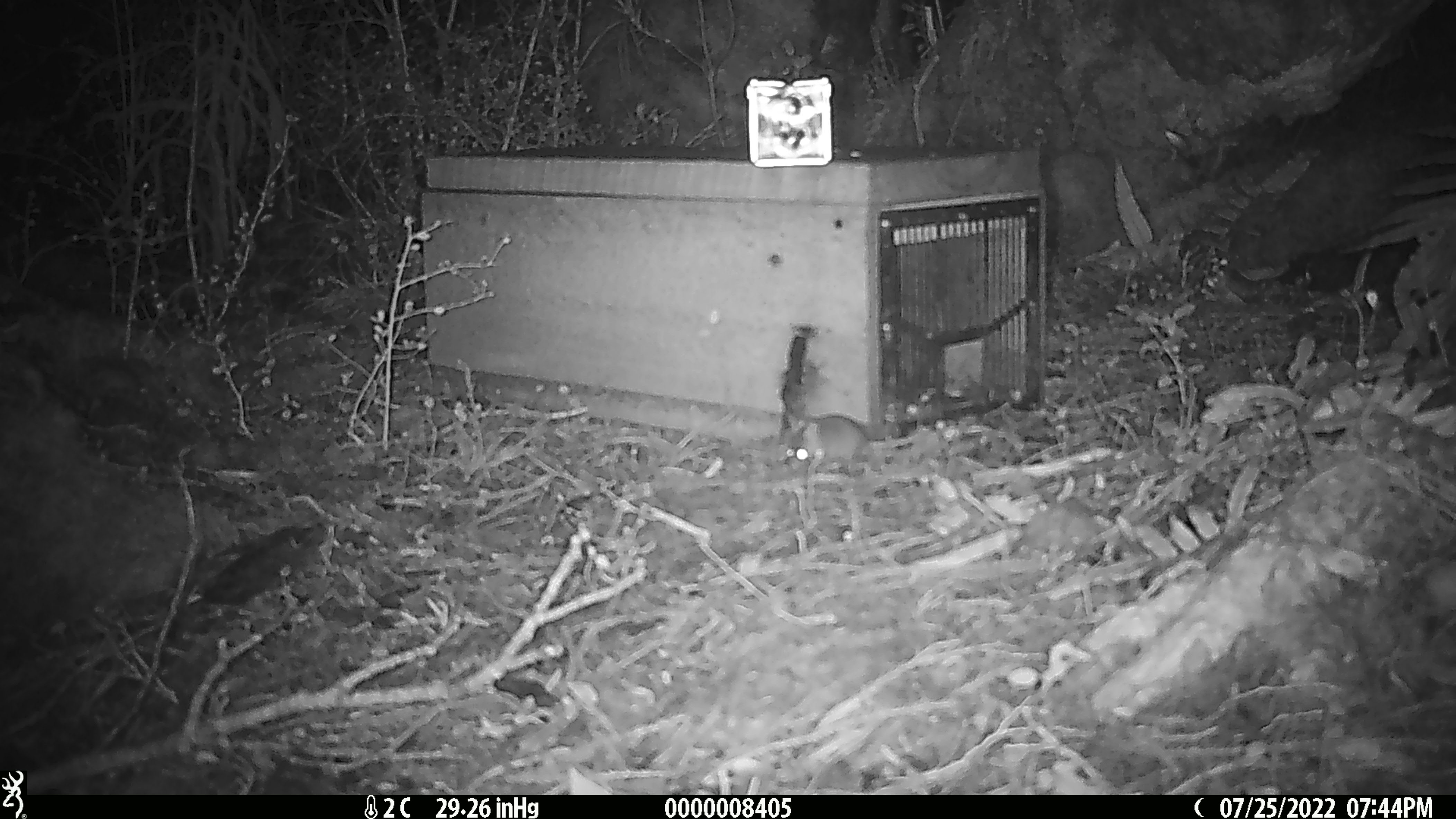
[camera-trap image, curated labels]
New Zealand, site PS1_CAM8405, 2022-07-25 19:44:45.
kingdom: Animalia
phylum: Chordata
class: Mammalia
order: Rodentia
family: Muridae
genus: Mus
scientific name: Mus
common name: mouse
Mouse (Mus).